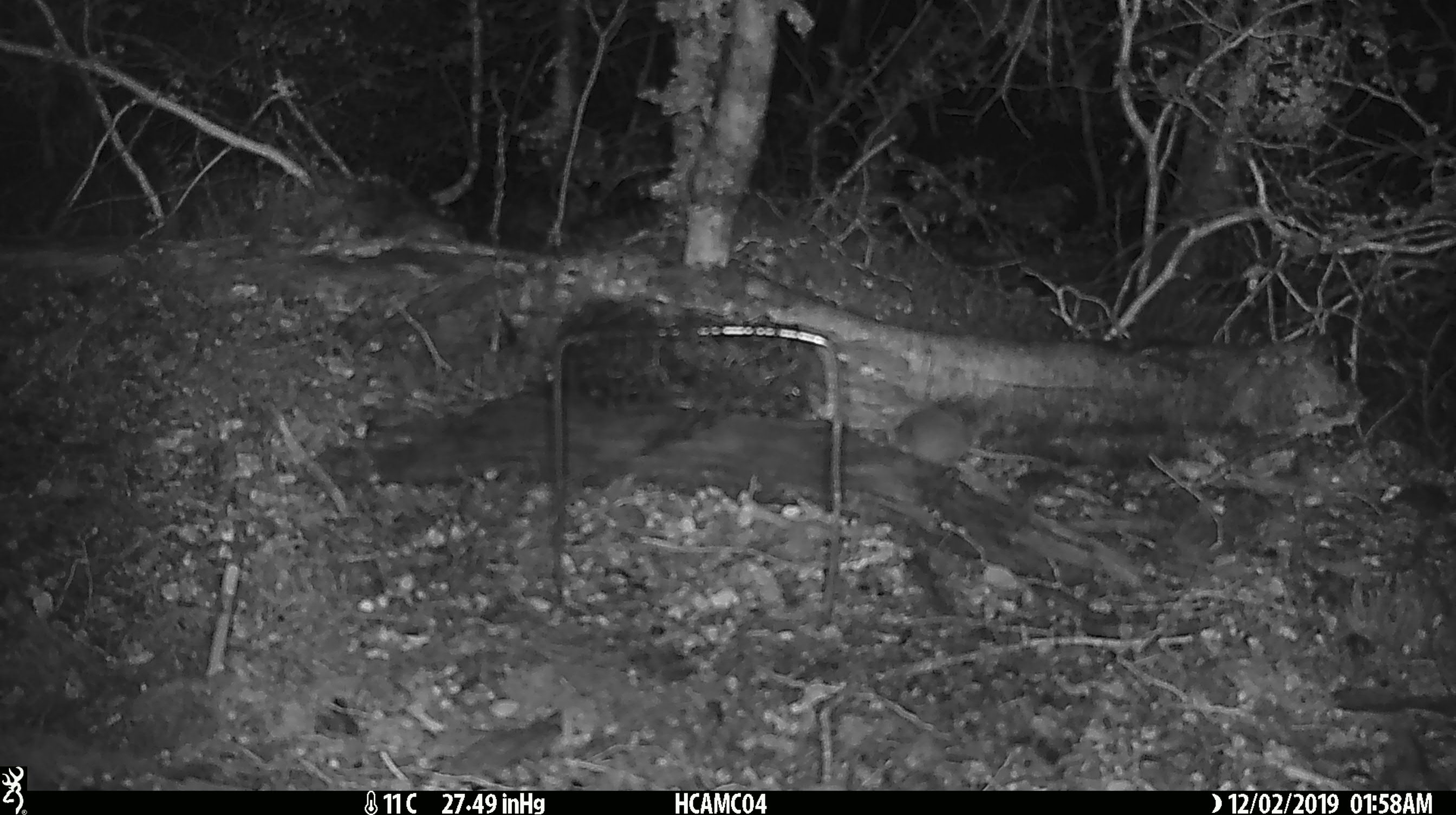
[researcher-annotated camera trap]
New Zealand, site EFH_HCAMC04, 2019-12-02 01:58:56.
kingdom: Animalia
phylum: Chordata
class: Mammalia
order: Rodentia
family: Muridae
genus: Mus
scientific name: Mus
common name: mouse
Mouse (Mus).